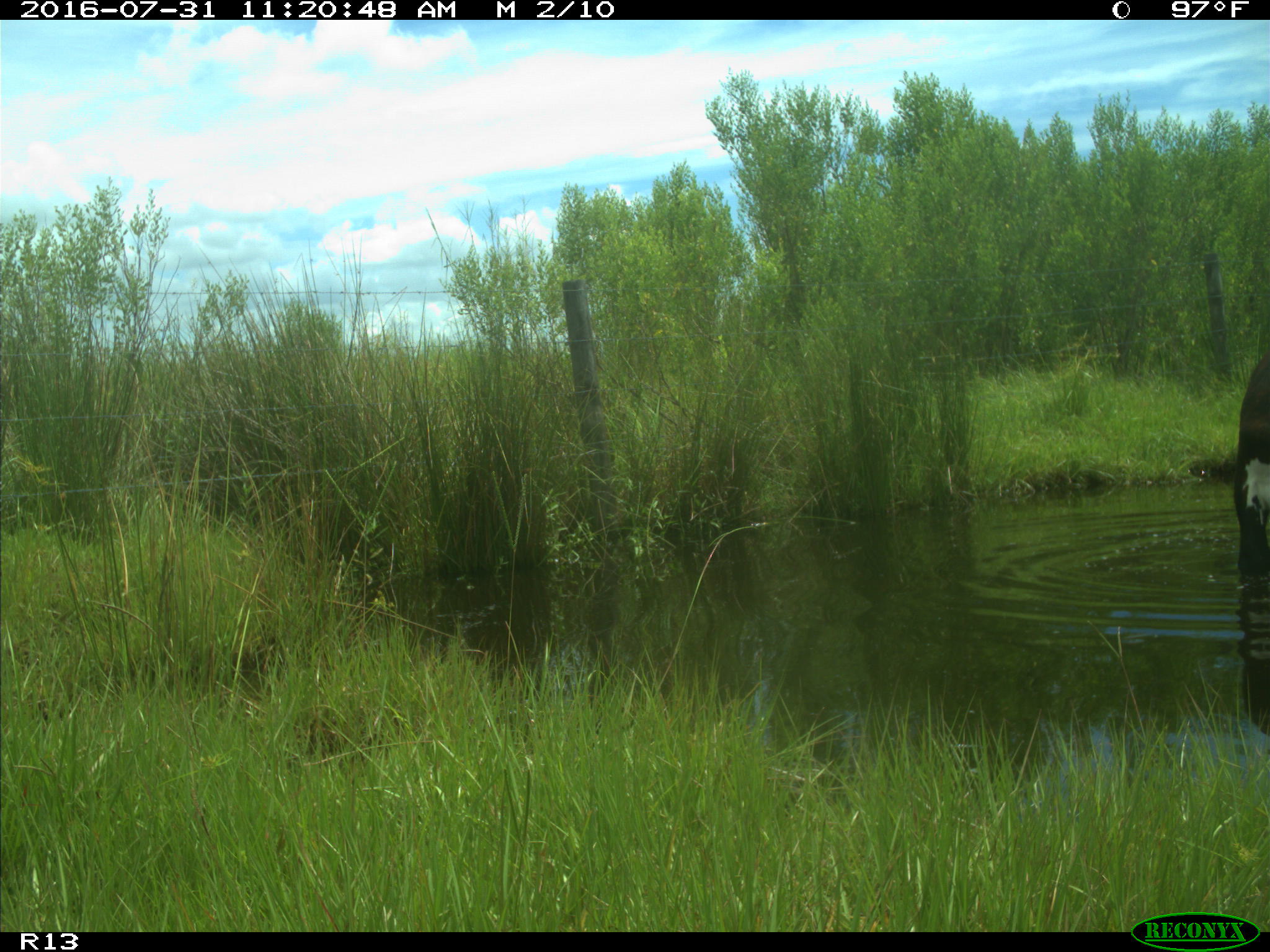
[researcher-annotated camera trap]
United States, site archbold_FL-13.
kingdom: Animalia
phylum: Chordata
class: Mammalia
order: Artiodactyla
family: Bovidae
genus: Bos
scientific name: Bos taurus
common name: domestic cow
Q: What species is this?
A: Bos taurus (domestic cow).